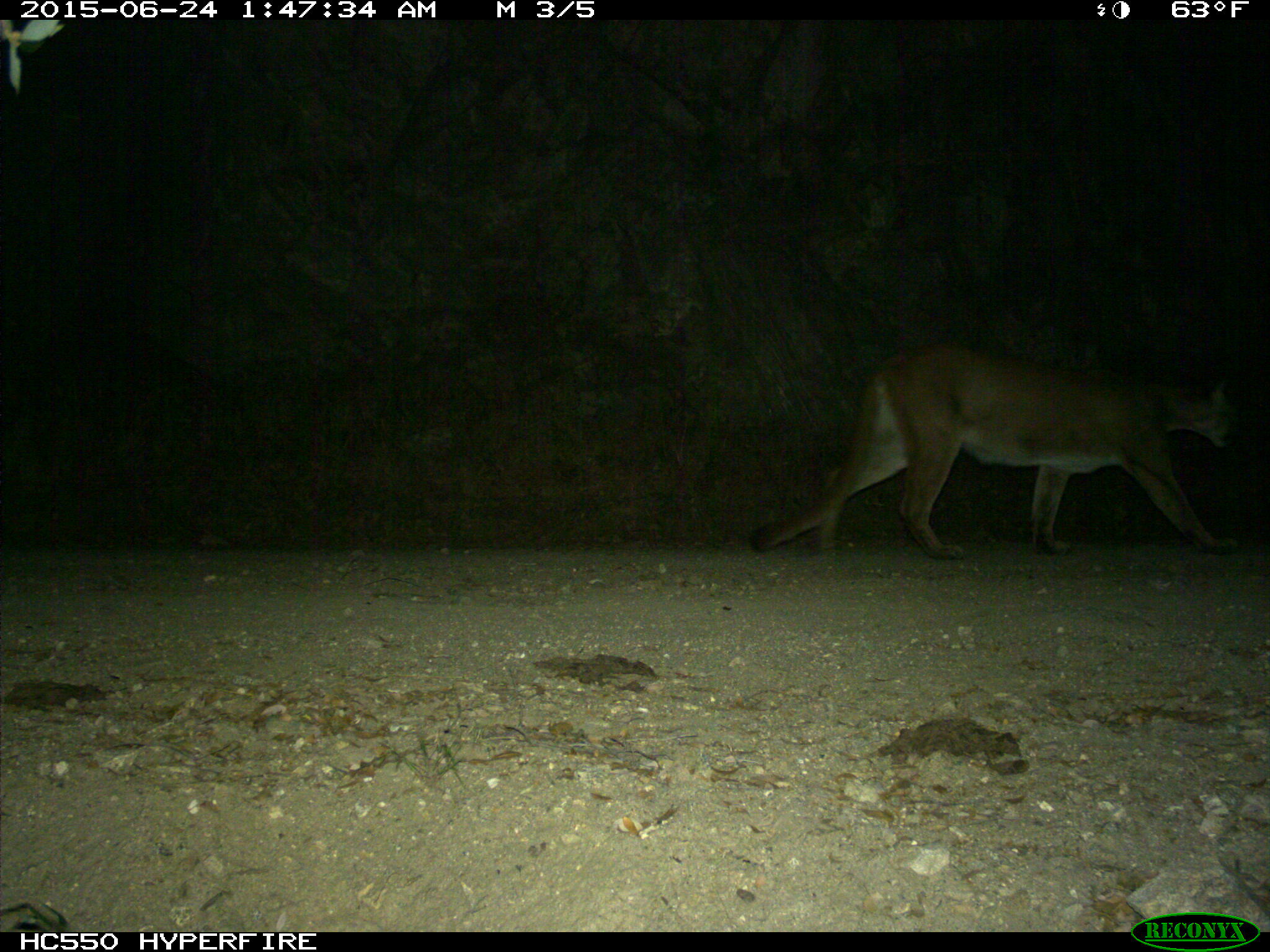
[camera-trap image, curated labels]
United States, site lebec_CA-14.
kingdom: Animalia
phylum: Chordata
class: Mammalia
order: Carnivora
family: Felidae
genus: Puma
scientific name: Puma concolor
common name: mountain lion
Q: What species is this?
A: Puma concolor (mountain lion).